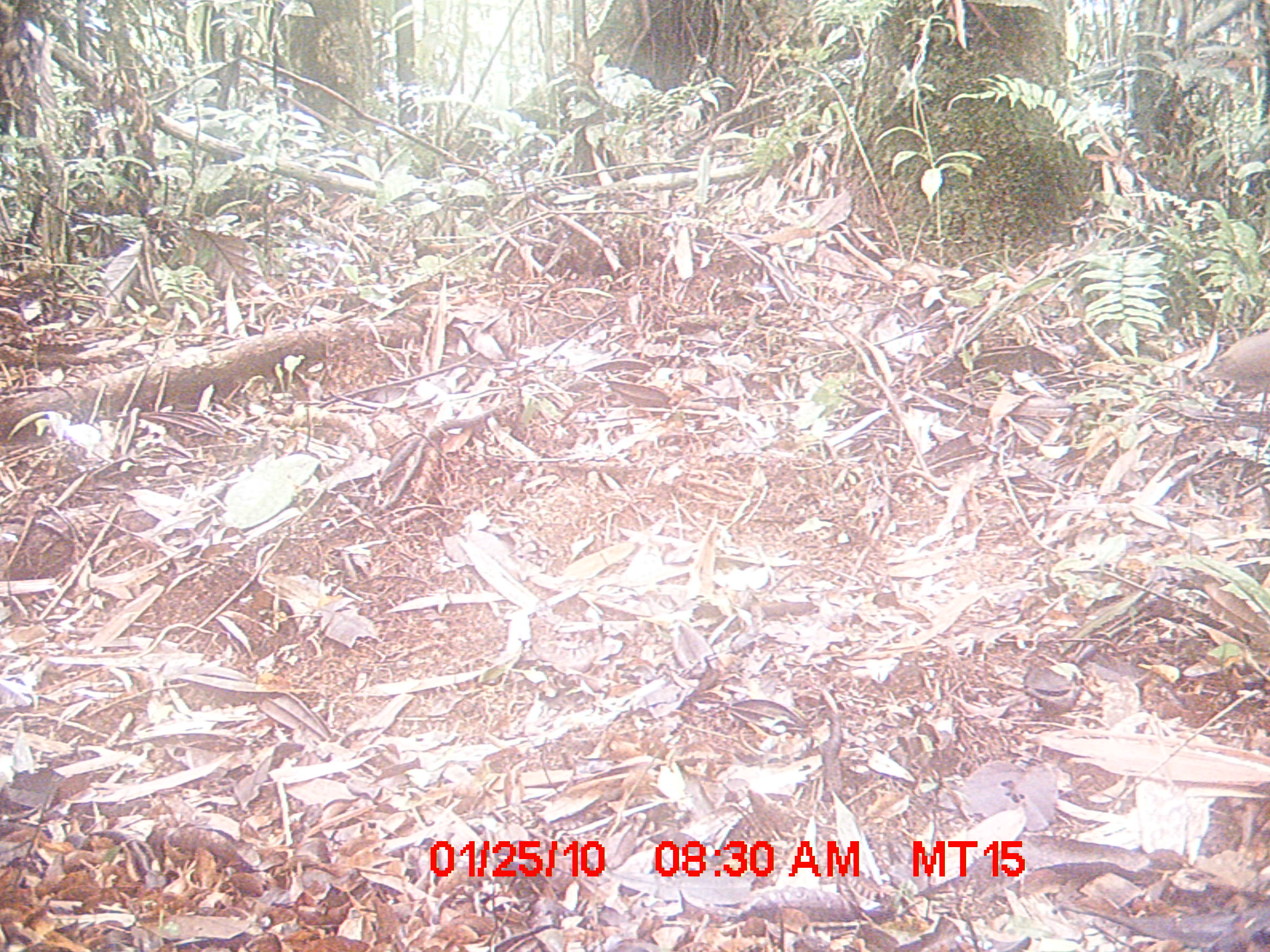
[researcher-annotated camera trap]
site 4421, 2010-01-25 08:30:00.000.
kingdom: Animalia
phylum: Chordata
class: Aves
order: Columbiformes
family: Columbidae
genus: Streptopelia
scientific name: Streptopelia picturata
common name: malagasy turtle dove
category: nesoenas picturata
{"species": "nesoenas picturata (malagasy turtle dove) (Streptopelia picturata)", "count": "1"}